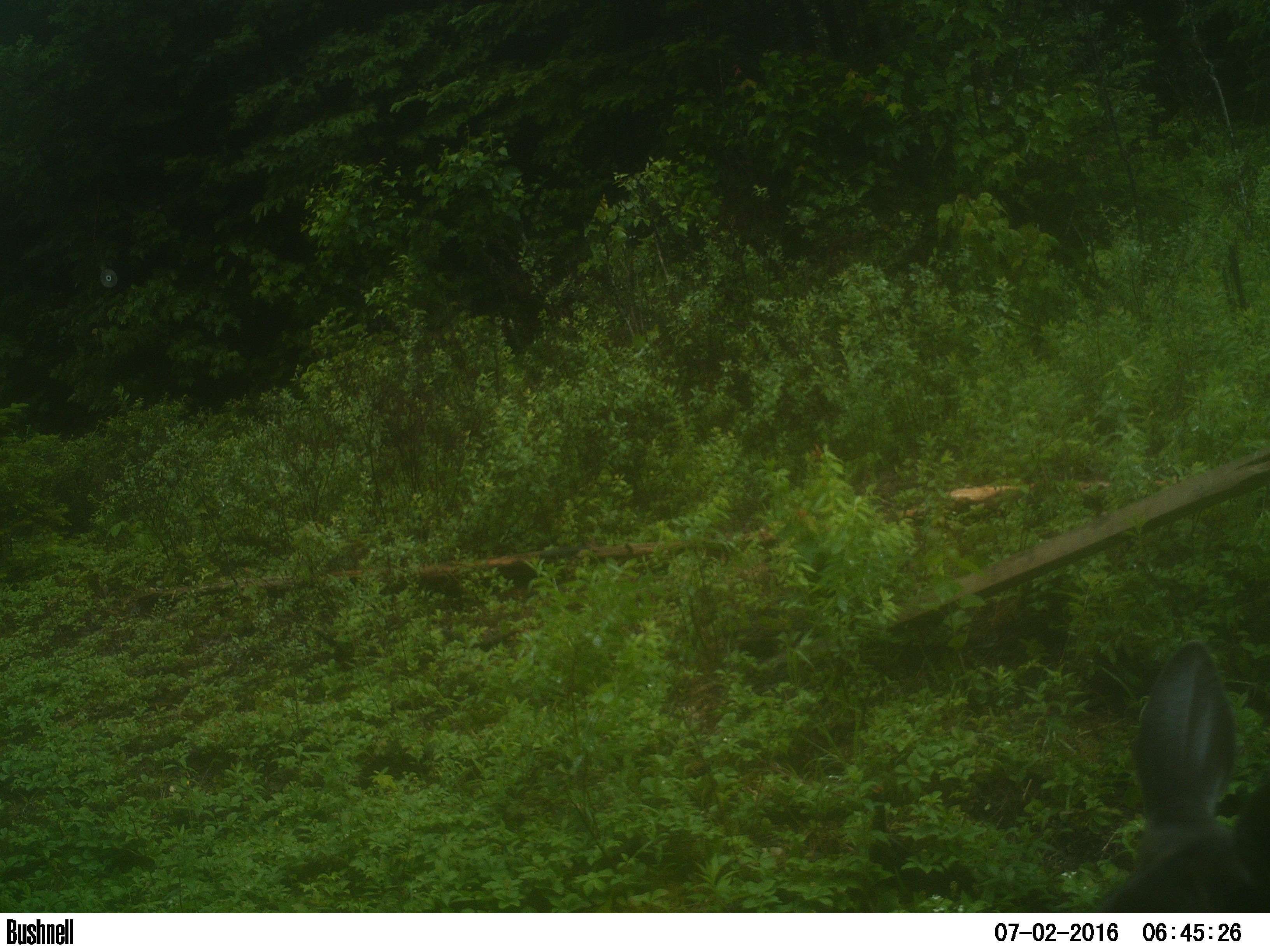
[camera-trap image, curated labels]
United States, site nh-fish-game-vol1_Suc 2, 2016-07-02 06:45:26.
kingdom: Animalia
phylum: Chordata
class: Mammalia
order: Artiodactyla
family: Cervidae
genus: Odocoileus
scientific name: Odocoileus virginianus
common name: white-tailed deer